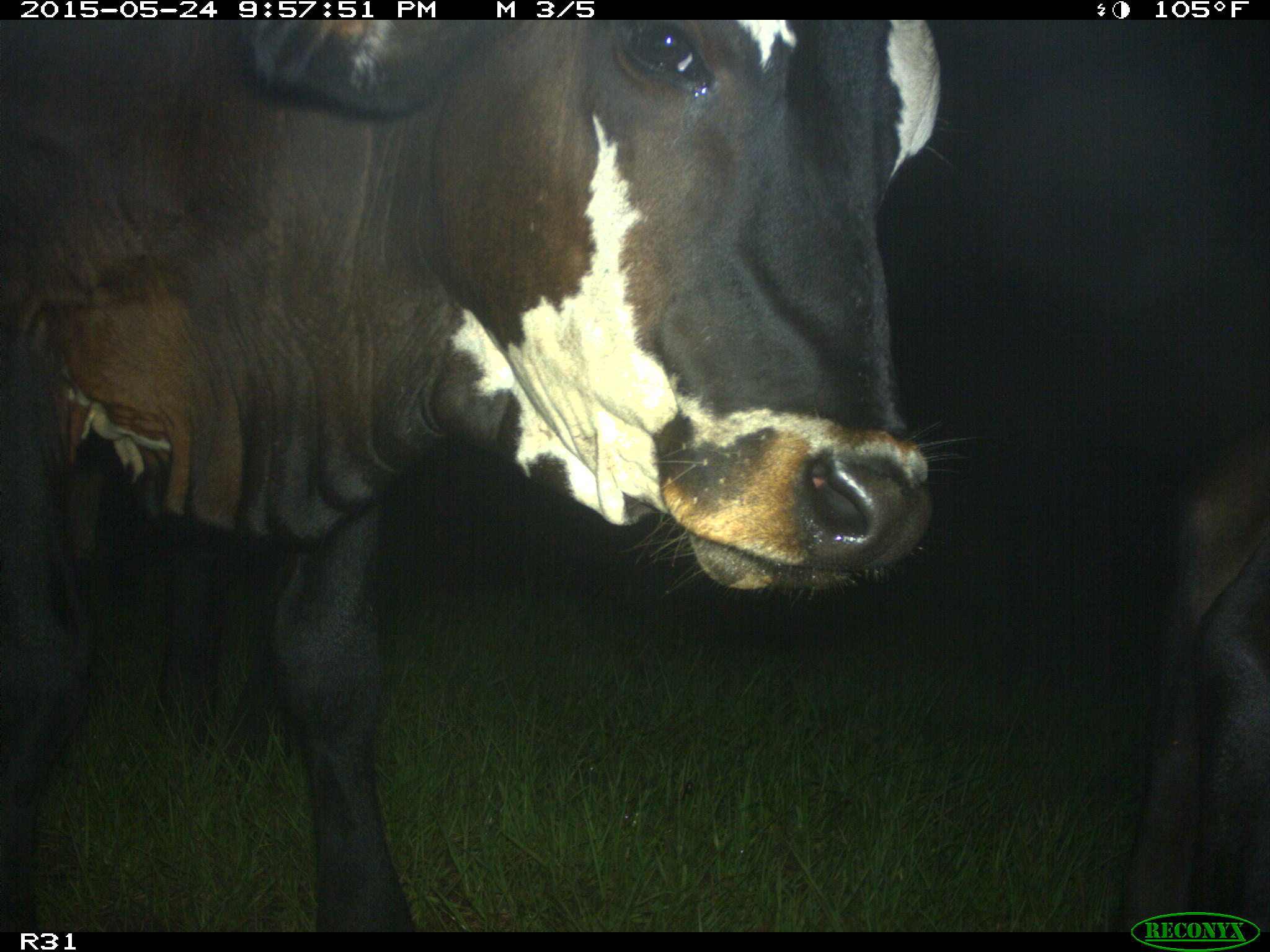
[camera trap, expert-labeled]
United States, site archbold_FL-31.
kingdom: Animalia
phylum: Chordata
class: Mammalia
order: Artiodactyla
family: Bovidae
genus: Bos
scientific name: Bos taurus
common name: domestic cow